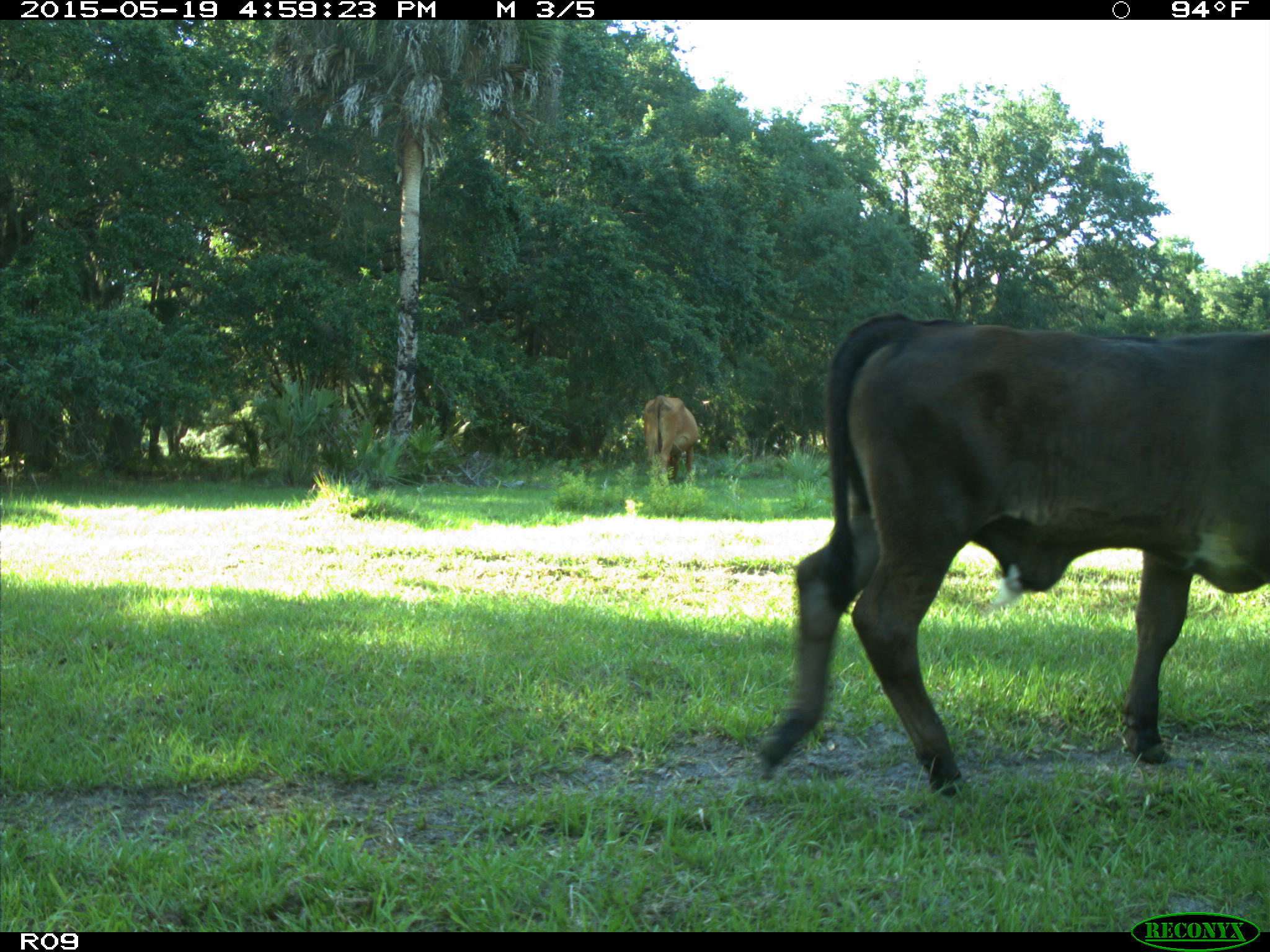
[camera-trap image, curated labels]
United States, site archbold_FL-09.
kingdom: Animalia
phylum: Chordata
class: Mammalia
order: Artiodactyla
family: Bovidae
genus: Bos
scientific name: Bos taurus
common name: domestic cow